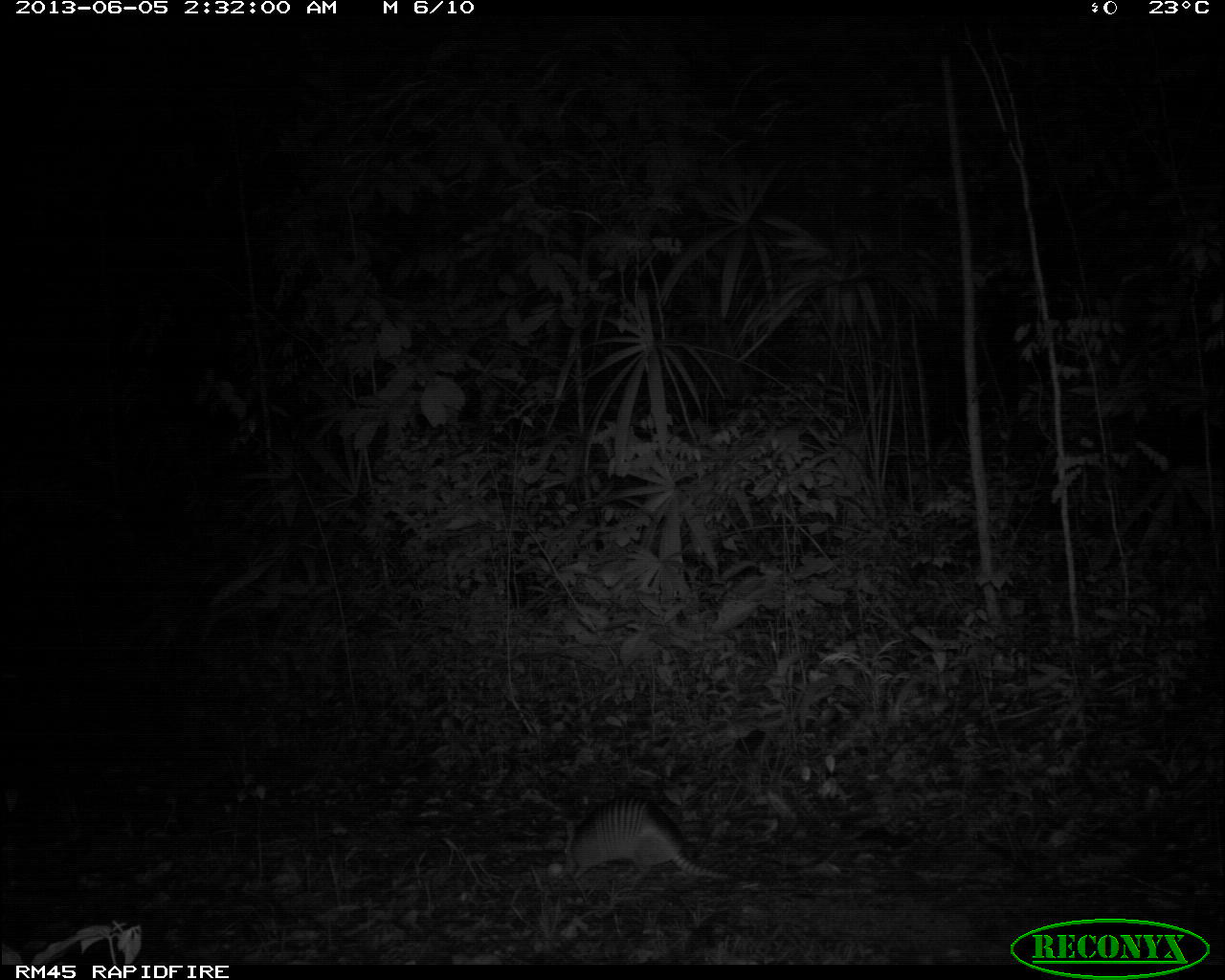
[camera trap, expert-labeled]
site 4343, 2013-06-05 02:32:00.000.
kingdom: Animalia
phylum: Chordata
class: Mammalia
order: Cingulata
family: Dasypodidae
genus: Dasypus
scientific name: Dasypus novemcinctus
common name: nine-banded armadillo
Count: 1.